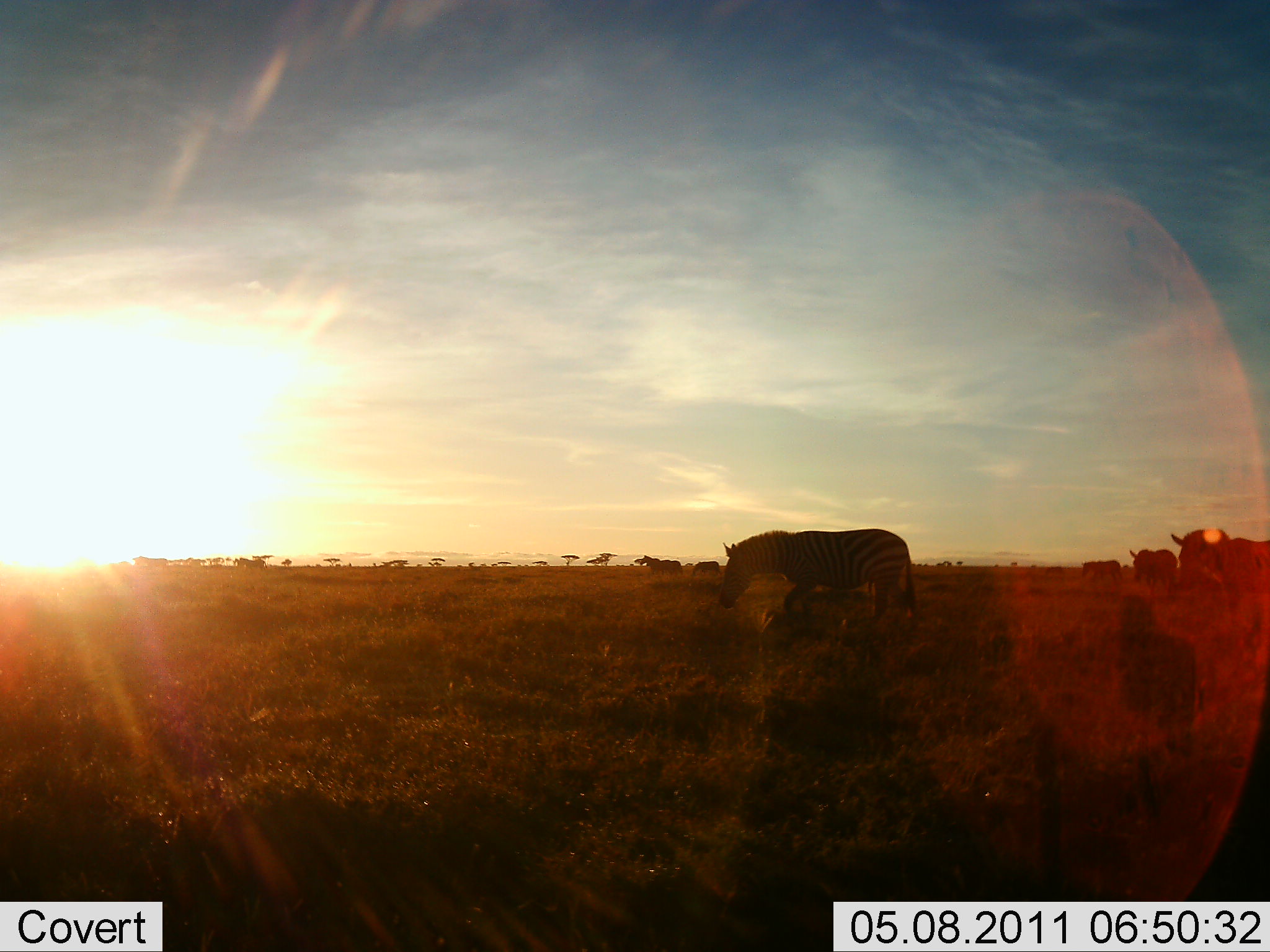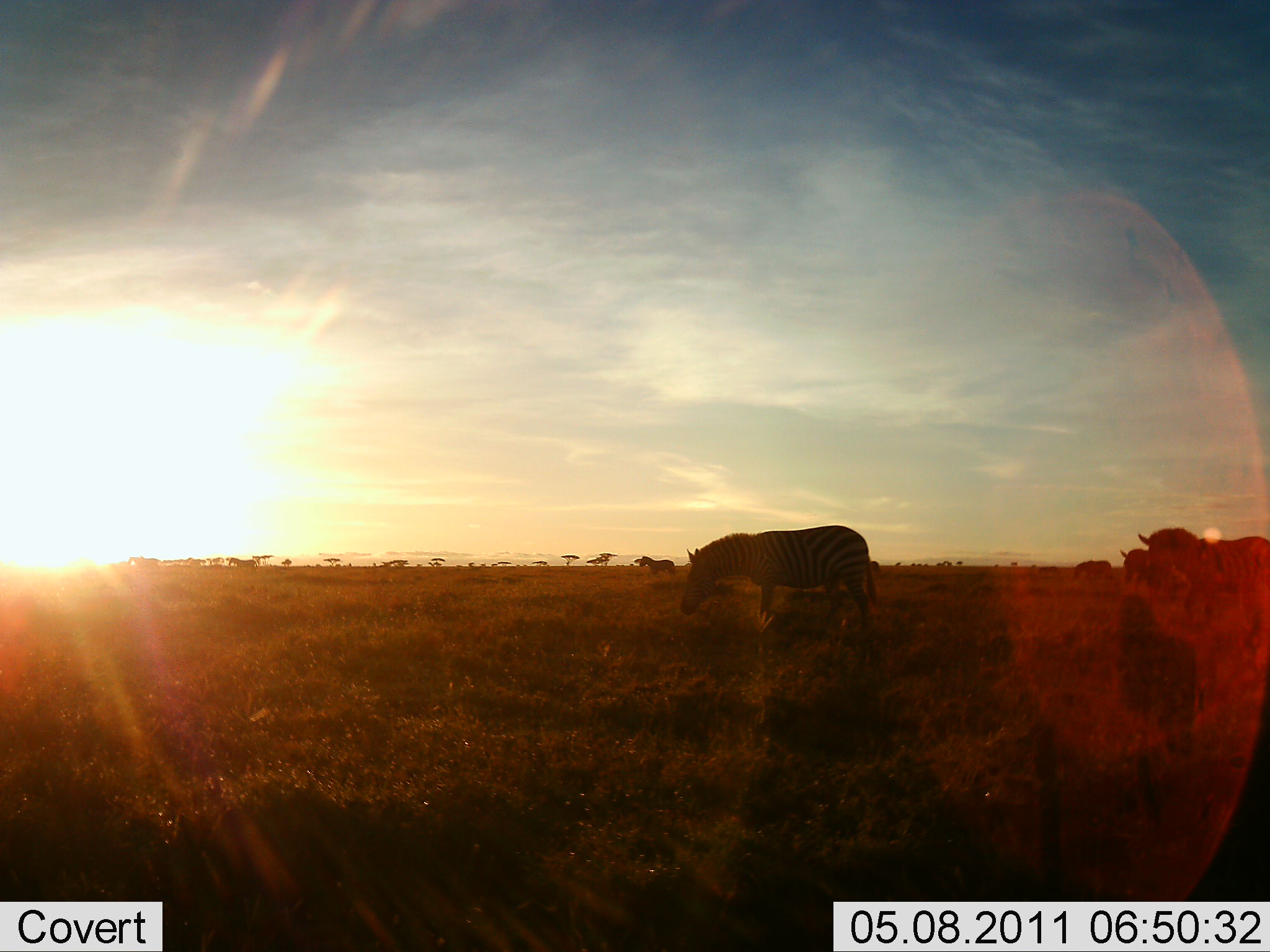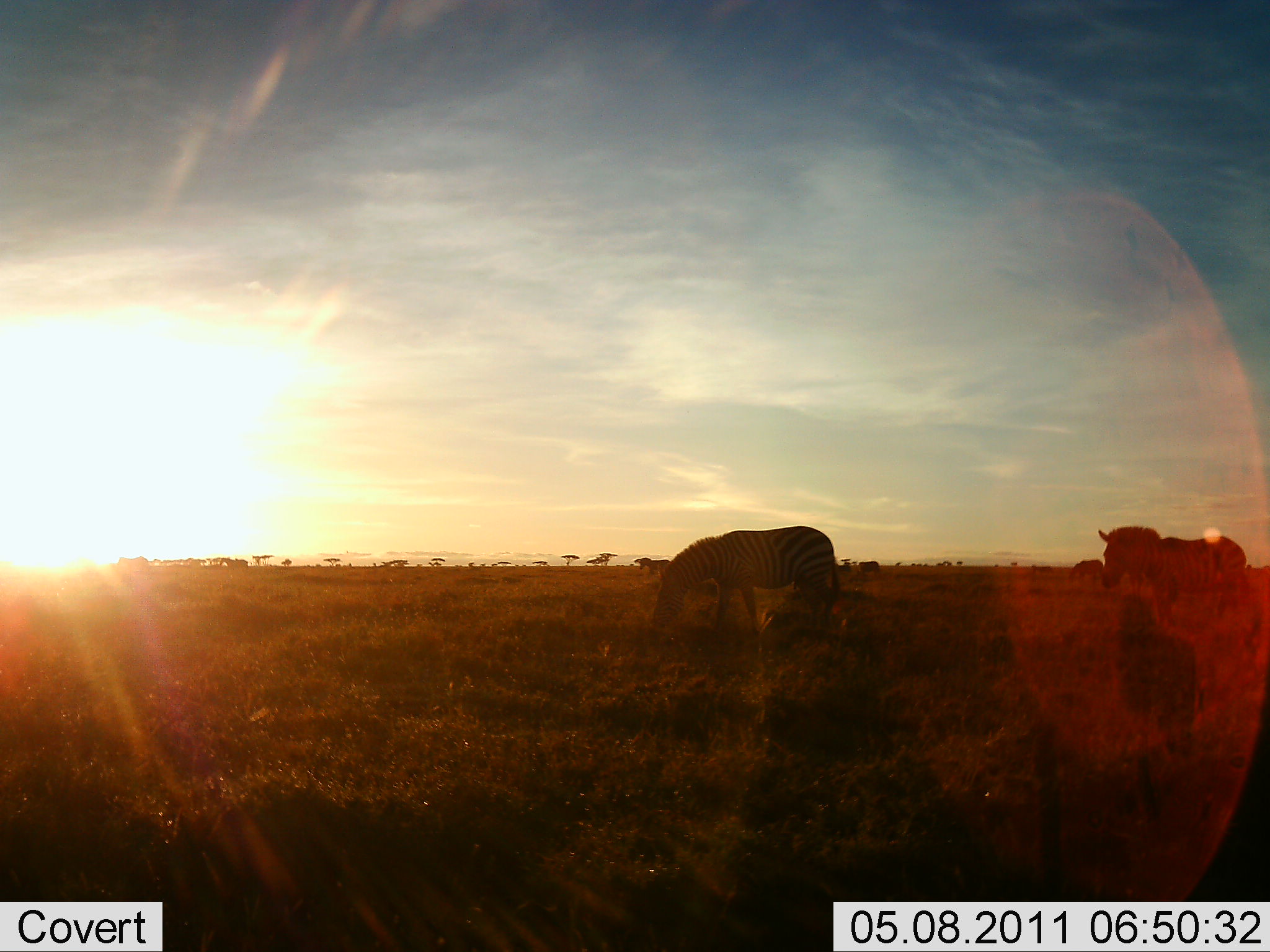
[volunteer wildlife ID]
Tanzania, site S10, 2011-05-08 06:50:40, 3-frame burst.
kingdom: Animalia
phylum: Chordata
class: Mammalia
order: Perissodactyla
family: Equidae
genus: Equus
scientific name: Equus quagga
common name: plains zebra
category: zebra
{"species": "zebra (plains zebra) (Equus quagga)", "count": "7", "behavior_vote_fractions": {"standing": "0%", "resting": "0%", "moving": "85%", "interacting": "0%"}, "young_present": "0%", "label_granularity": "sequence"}